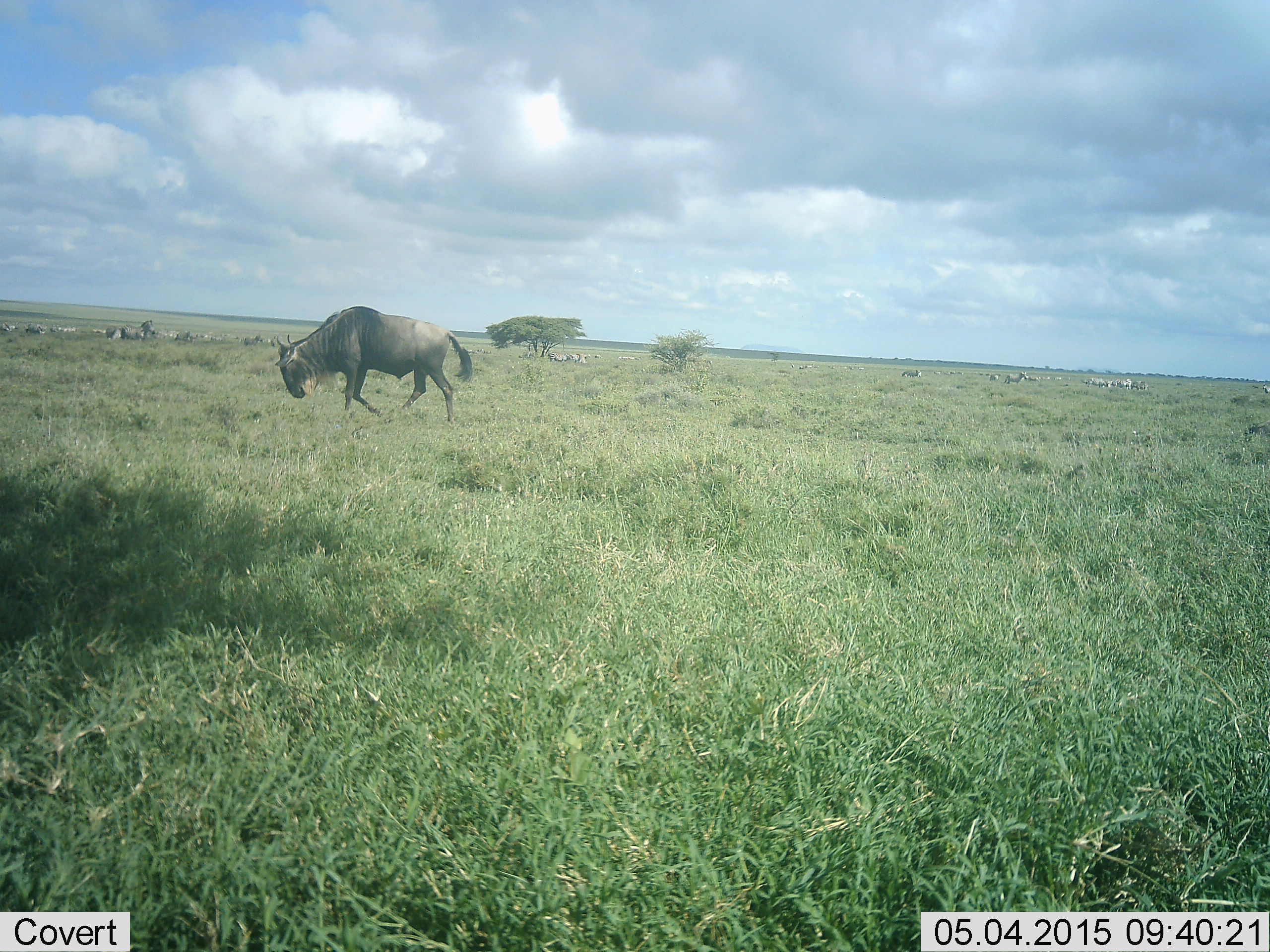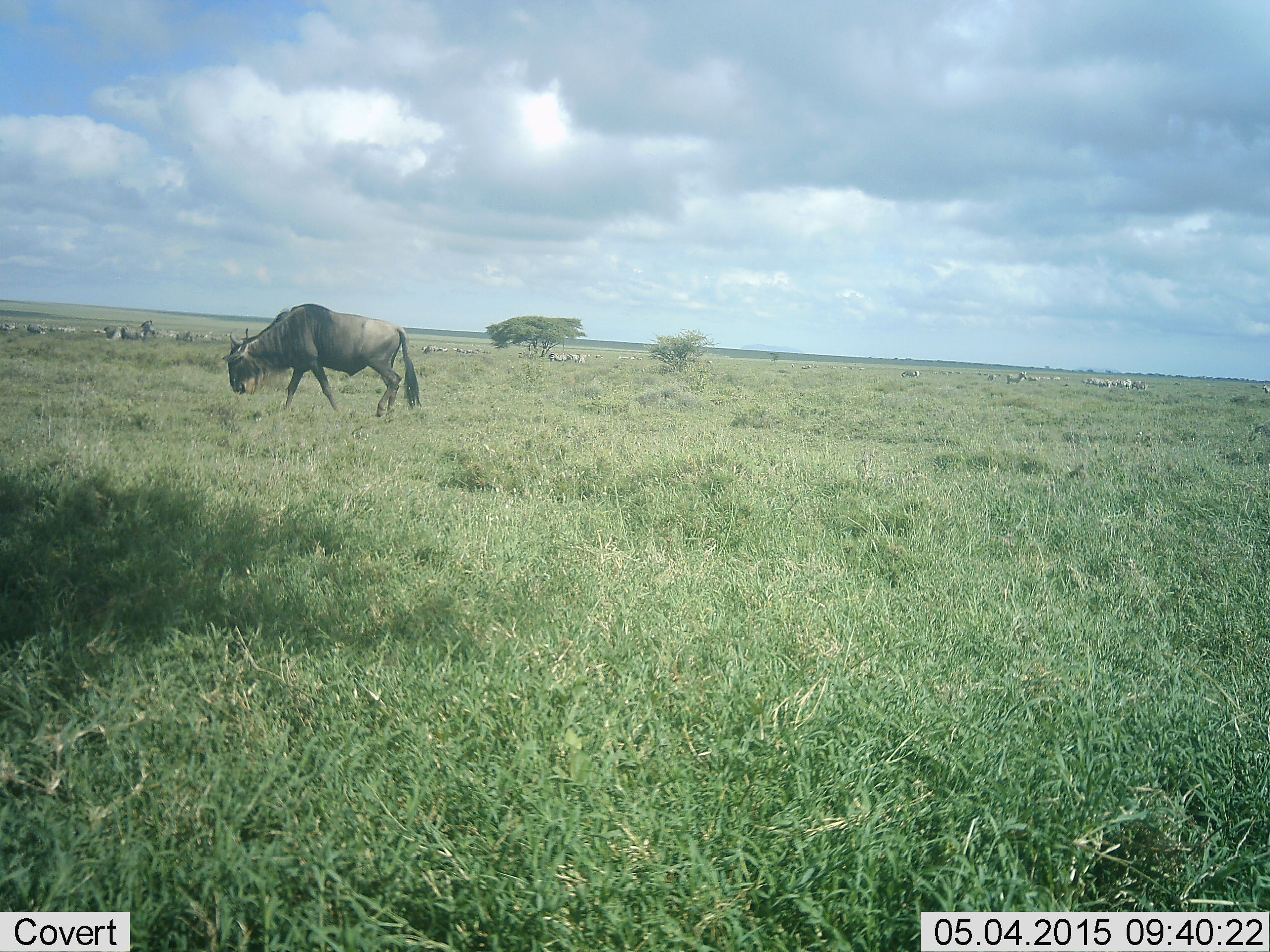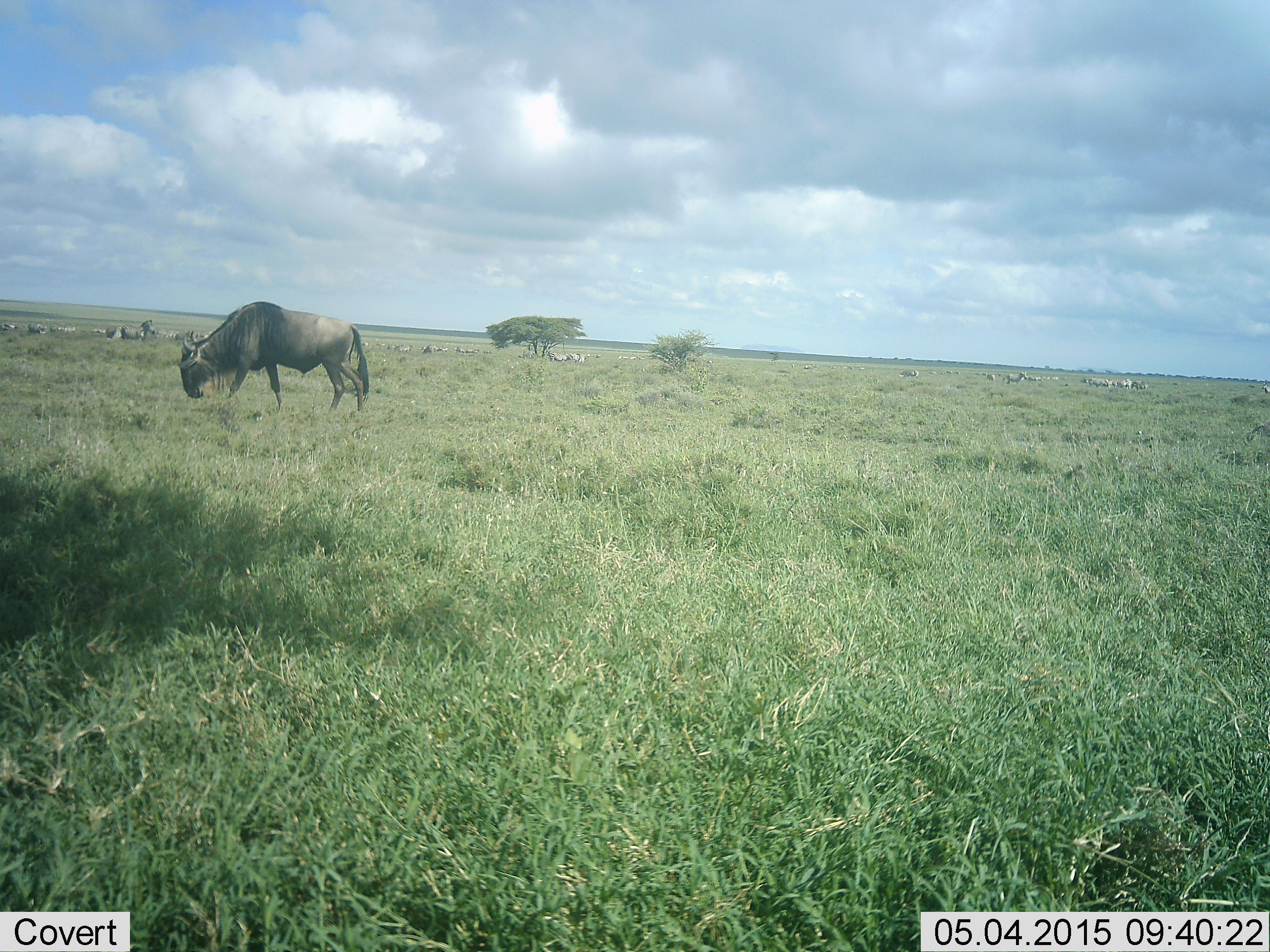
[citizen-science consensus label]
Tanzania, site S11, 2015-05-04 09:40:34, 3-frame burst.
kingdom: Animalia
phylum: Chordata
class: Mammalia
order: Artiodactyla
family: Bovidae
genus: Connochaetes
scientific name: Connochaetes taurinus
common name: blue wildebeest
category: wildebeest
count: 1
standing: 14%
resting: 0%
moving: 71%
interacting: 0%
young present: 7%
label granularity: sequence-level